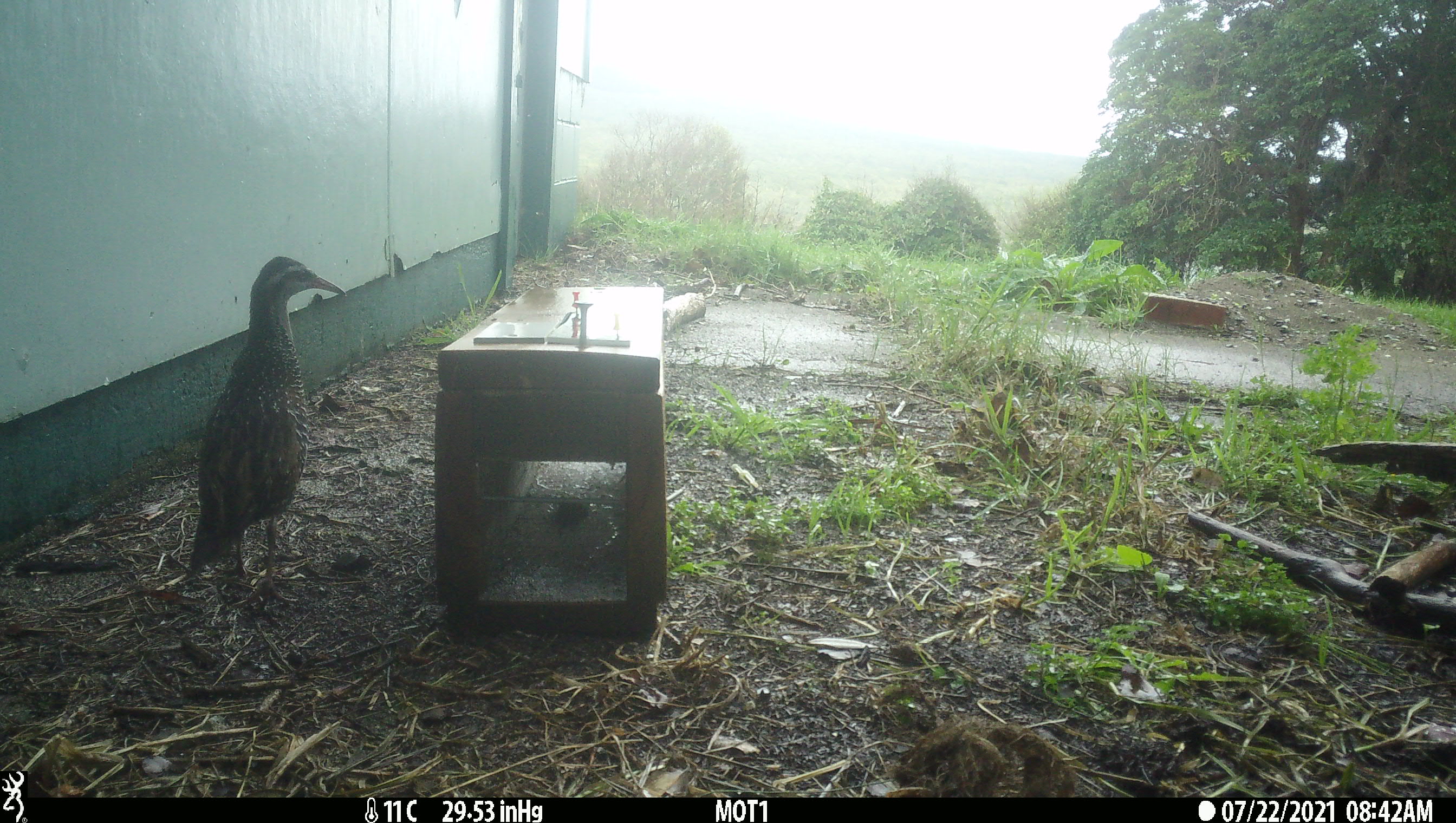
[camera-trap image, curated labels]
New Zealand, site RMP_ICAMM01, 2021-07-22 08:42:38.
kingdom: Animalia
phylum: Chordata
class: Aves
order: Gruiformes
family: Rallidae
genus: Gallirallus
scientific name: Gallirallus philippensis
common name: buff-banded rail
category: banded rail